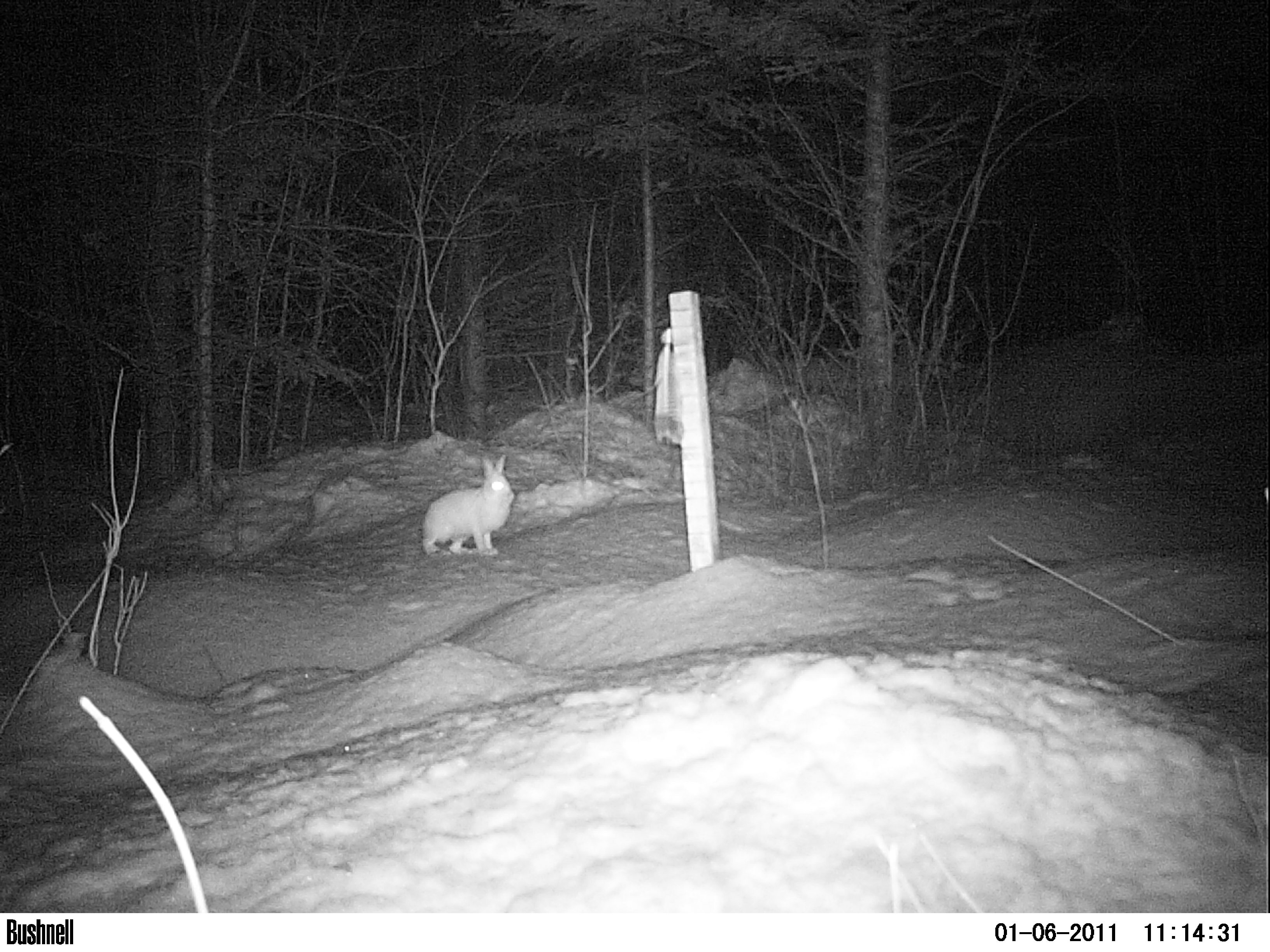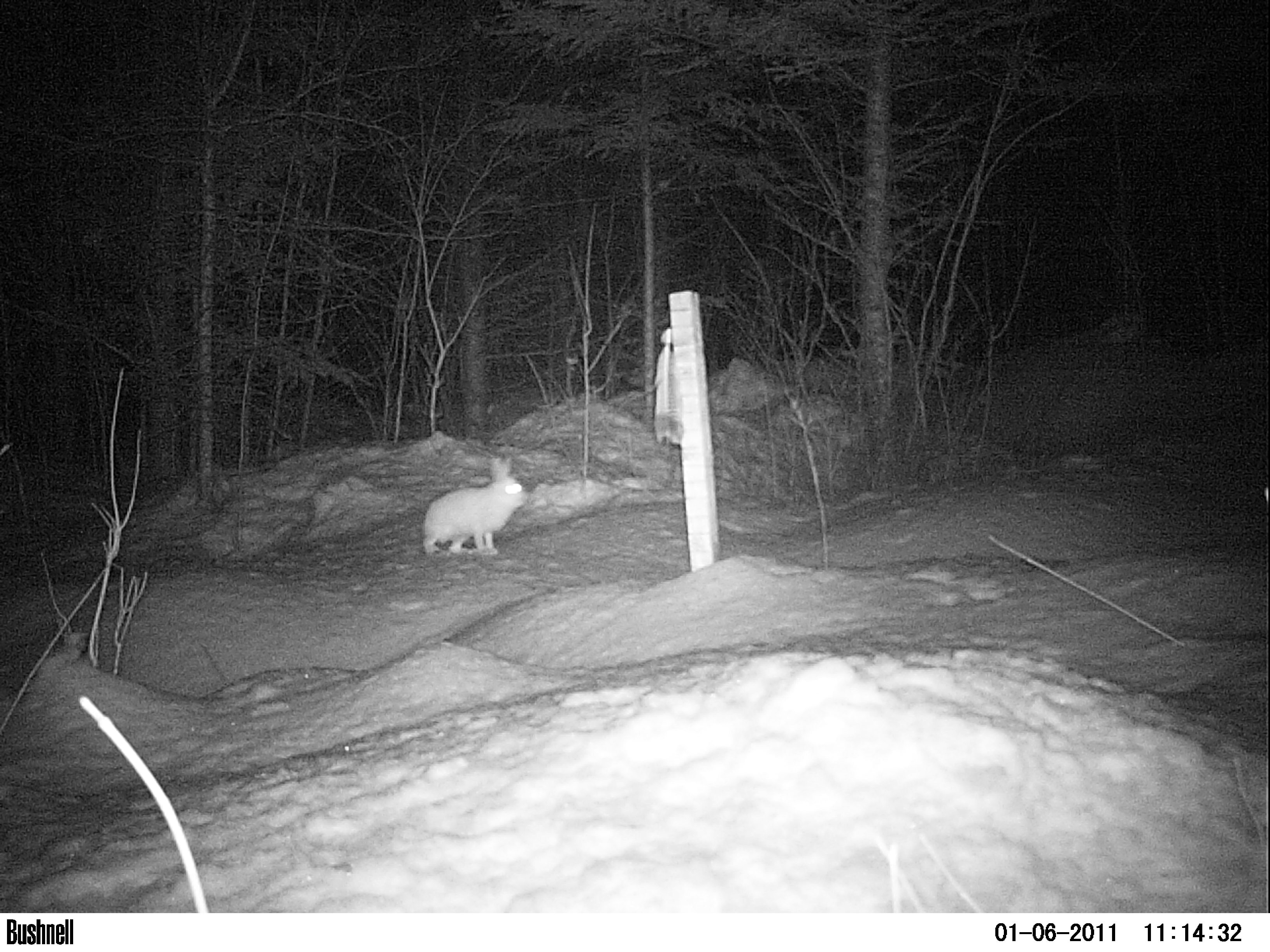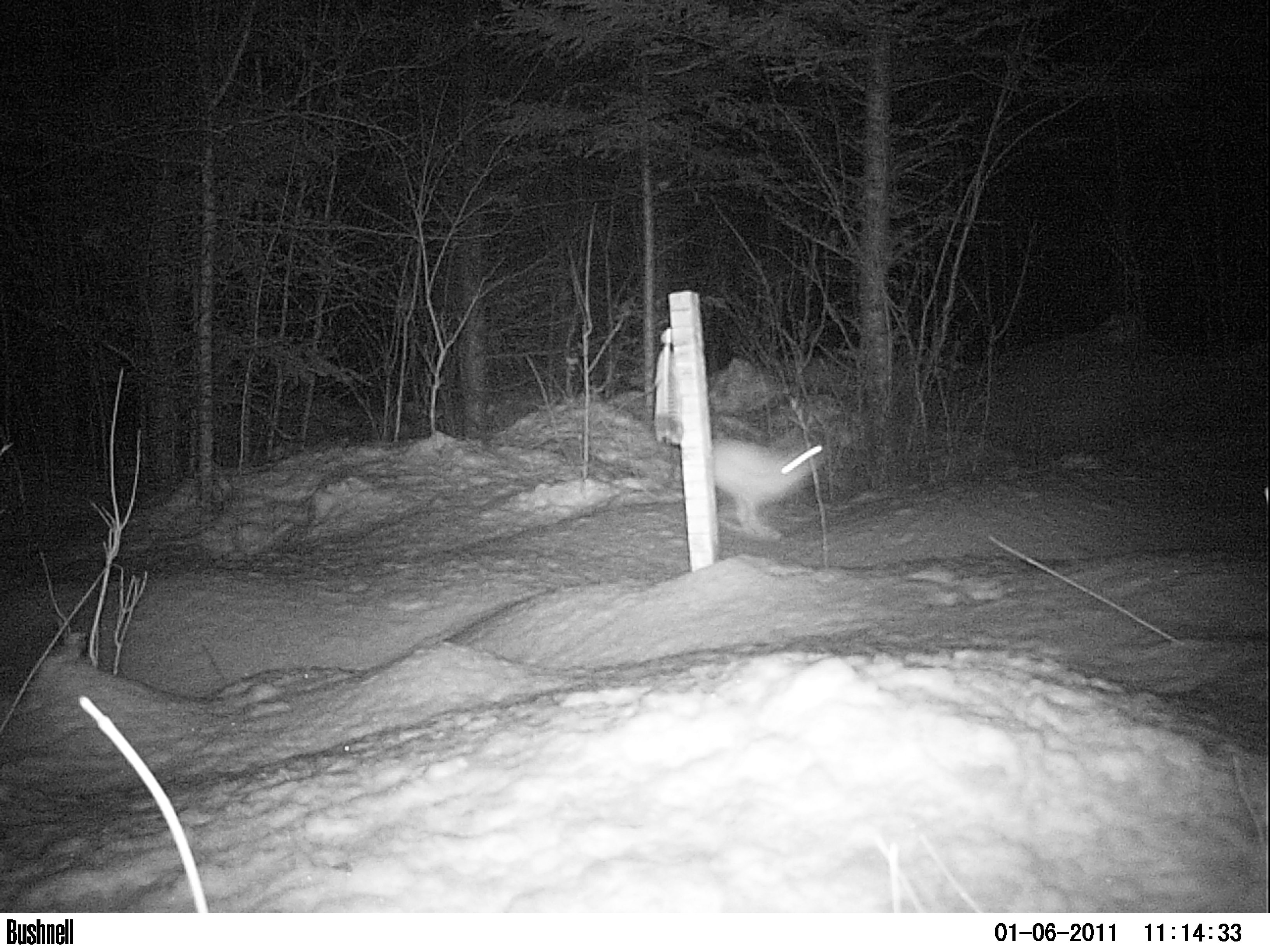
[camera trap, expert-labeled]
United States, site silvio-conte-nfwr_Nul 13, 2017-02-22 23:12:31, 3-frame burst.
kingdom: Animalia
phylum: Chordata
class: Mammalia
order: Lagomorpha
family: Leporidae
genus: Lepus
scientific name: Lepus americanus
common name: snowshoe hare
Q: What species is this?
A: Snowshoe hare (Lepus americanus).